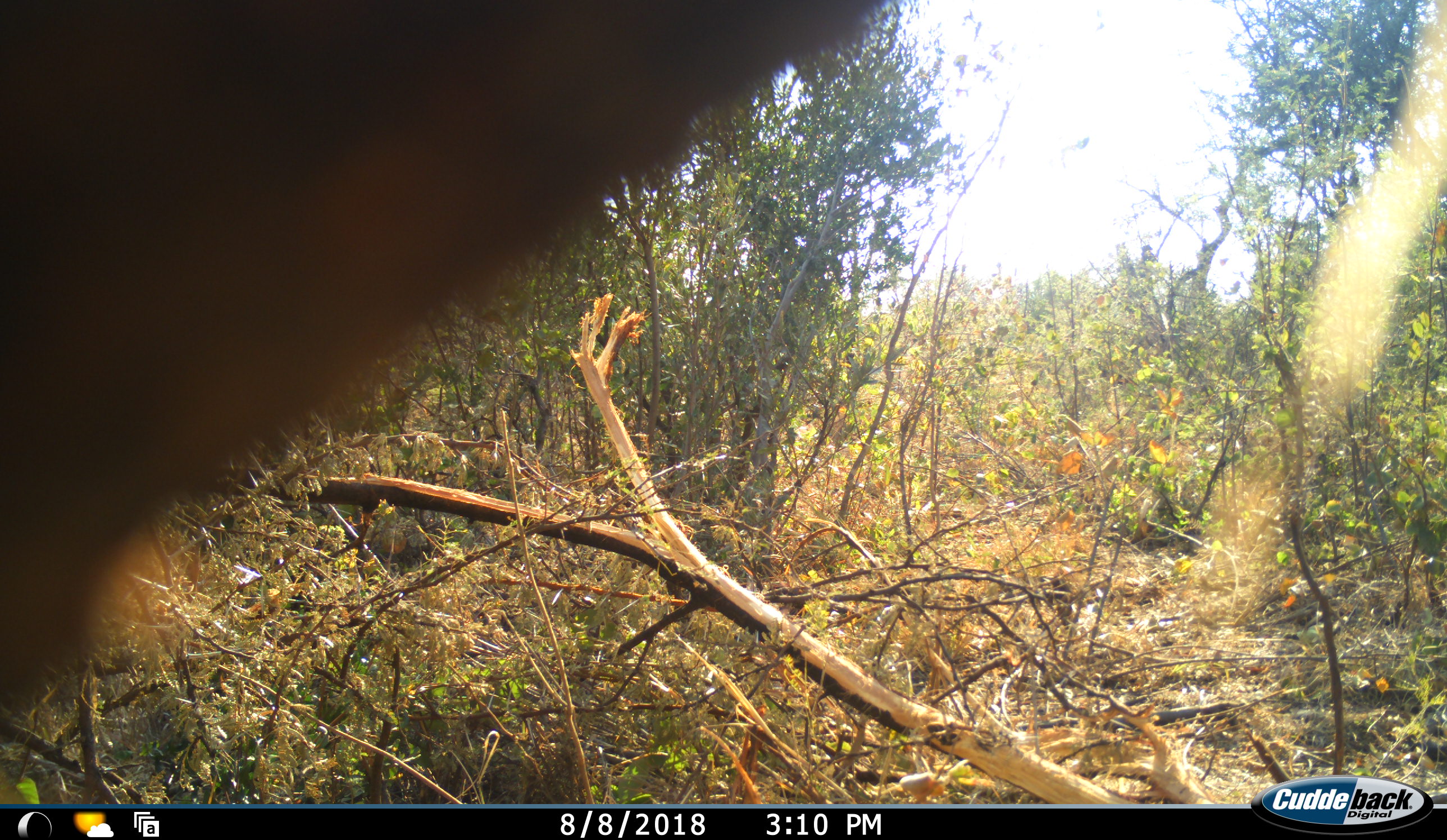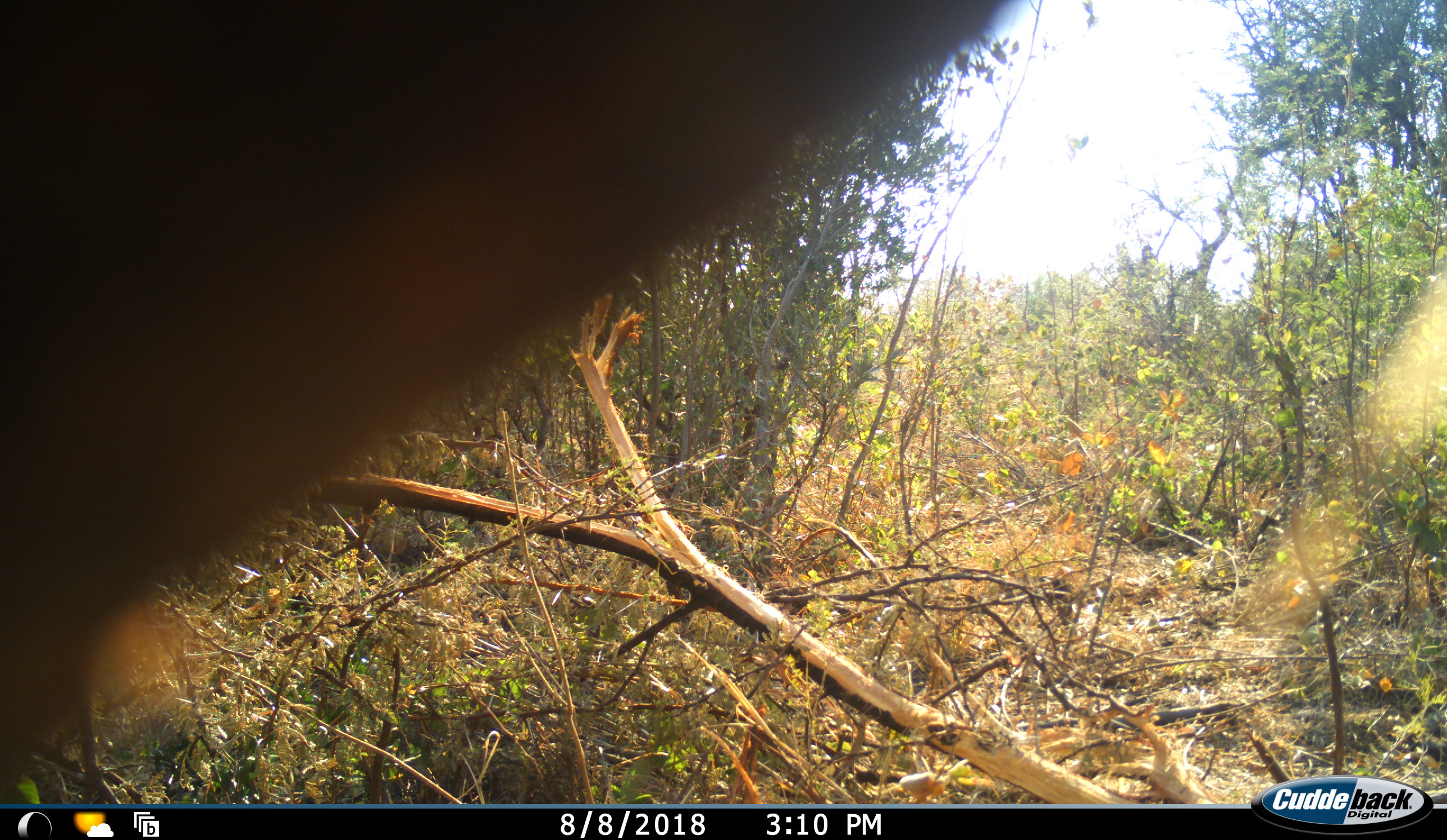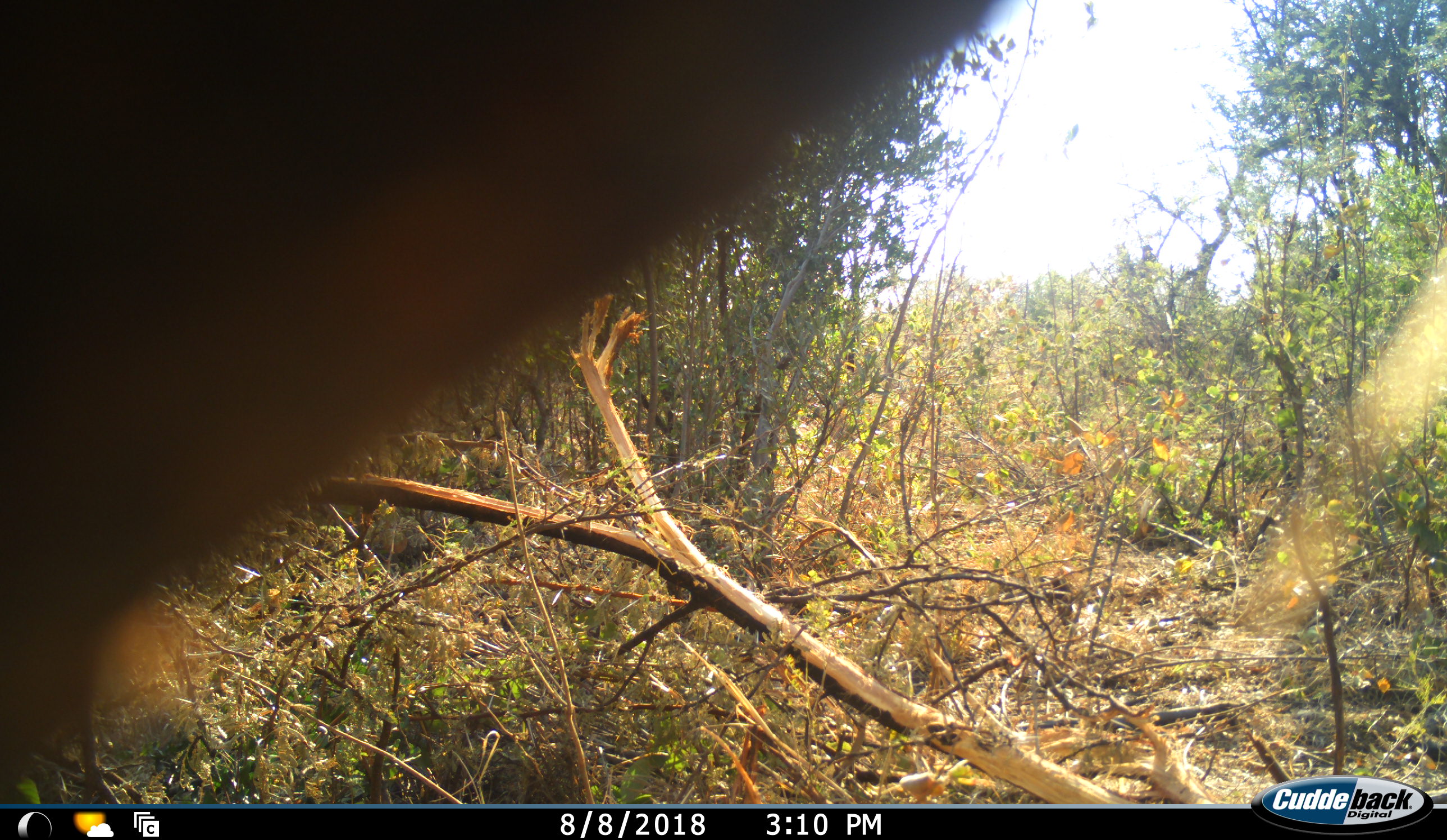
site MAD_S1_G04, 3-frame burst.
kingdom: Animalia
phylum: Chordata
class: Mammalia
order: Artiodactyla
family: Bovidae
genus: Aepyceros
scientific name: Aepyceros melampus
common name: impala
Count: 1.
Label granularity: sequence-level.